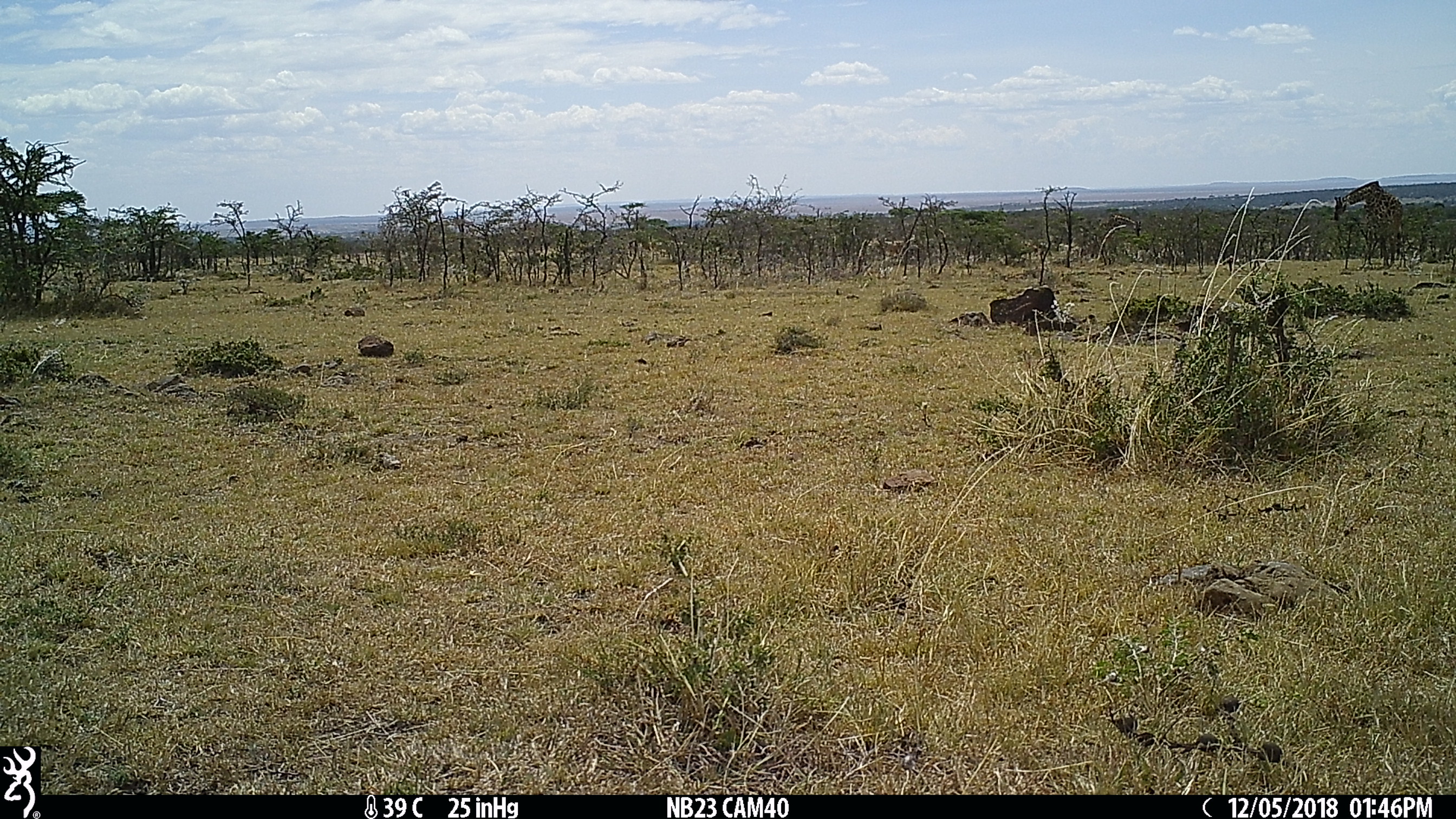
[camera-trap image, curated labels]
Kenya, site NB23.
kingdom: Animalia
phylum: Chordata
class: Mammalia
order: Artiodactyla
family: Giraffidae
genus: Giraffa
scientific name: Giraffa camelopardalis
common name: northern giraffe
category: giraffe